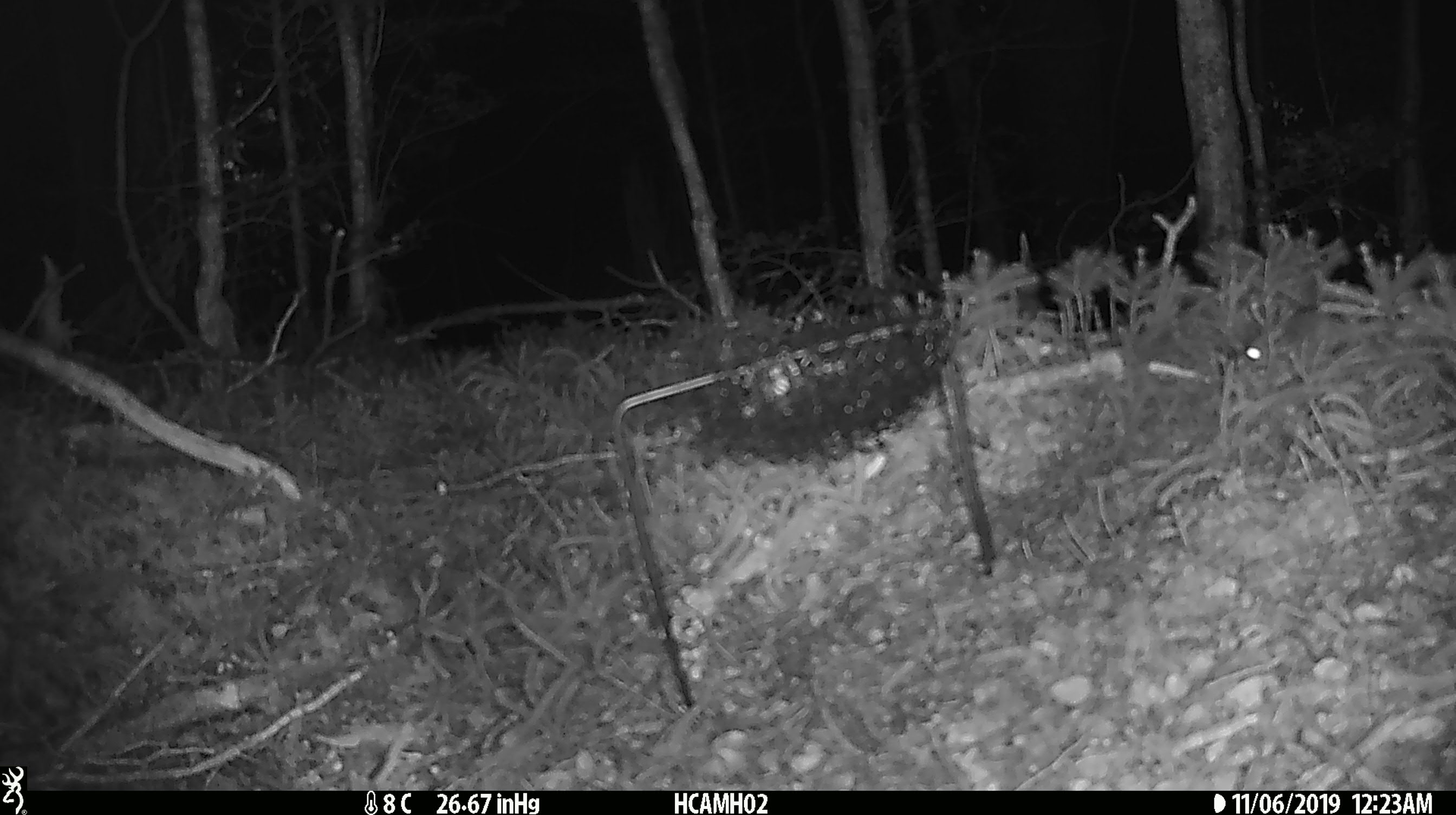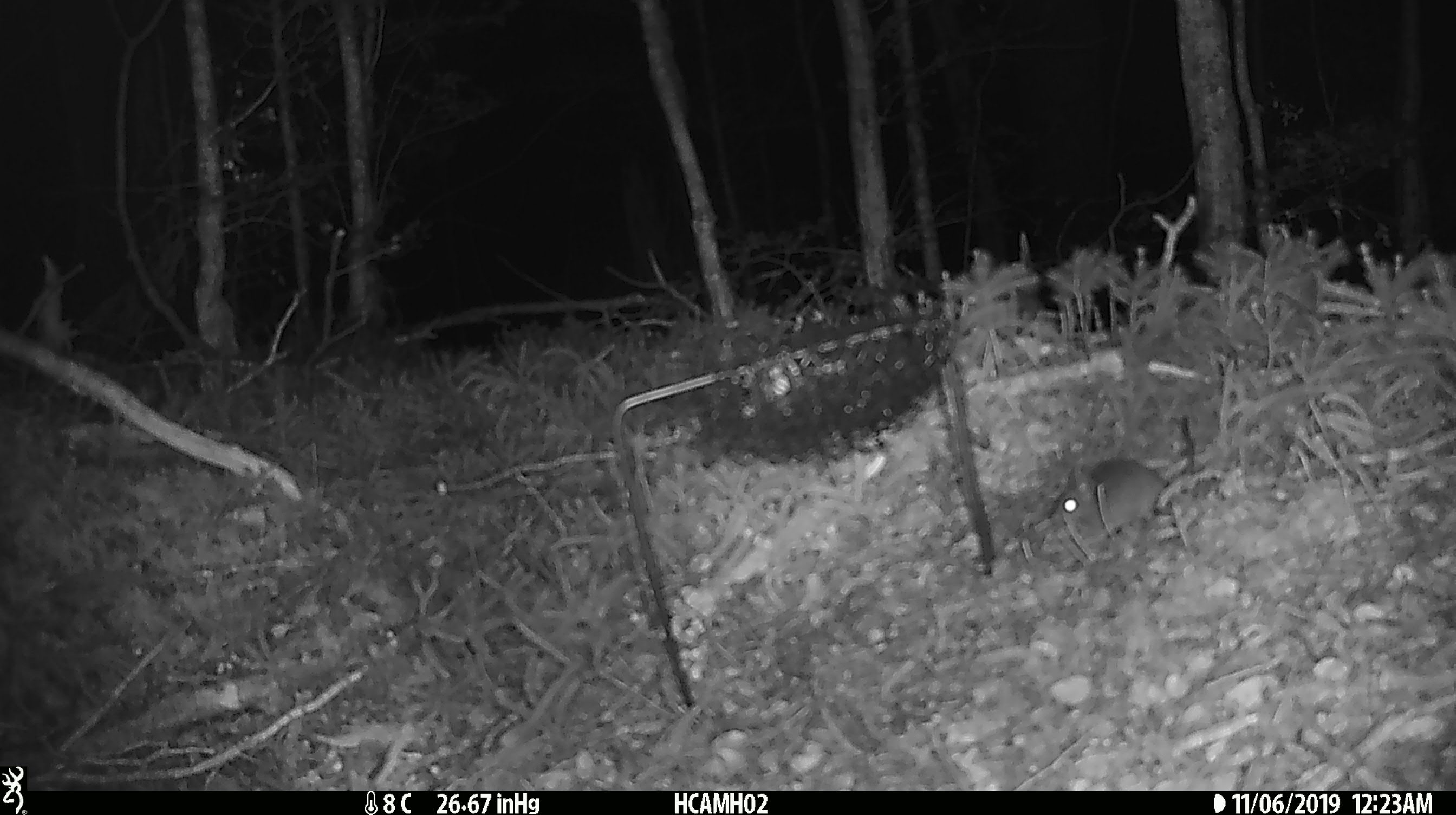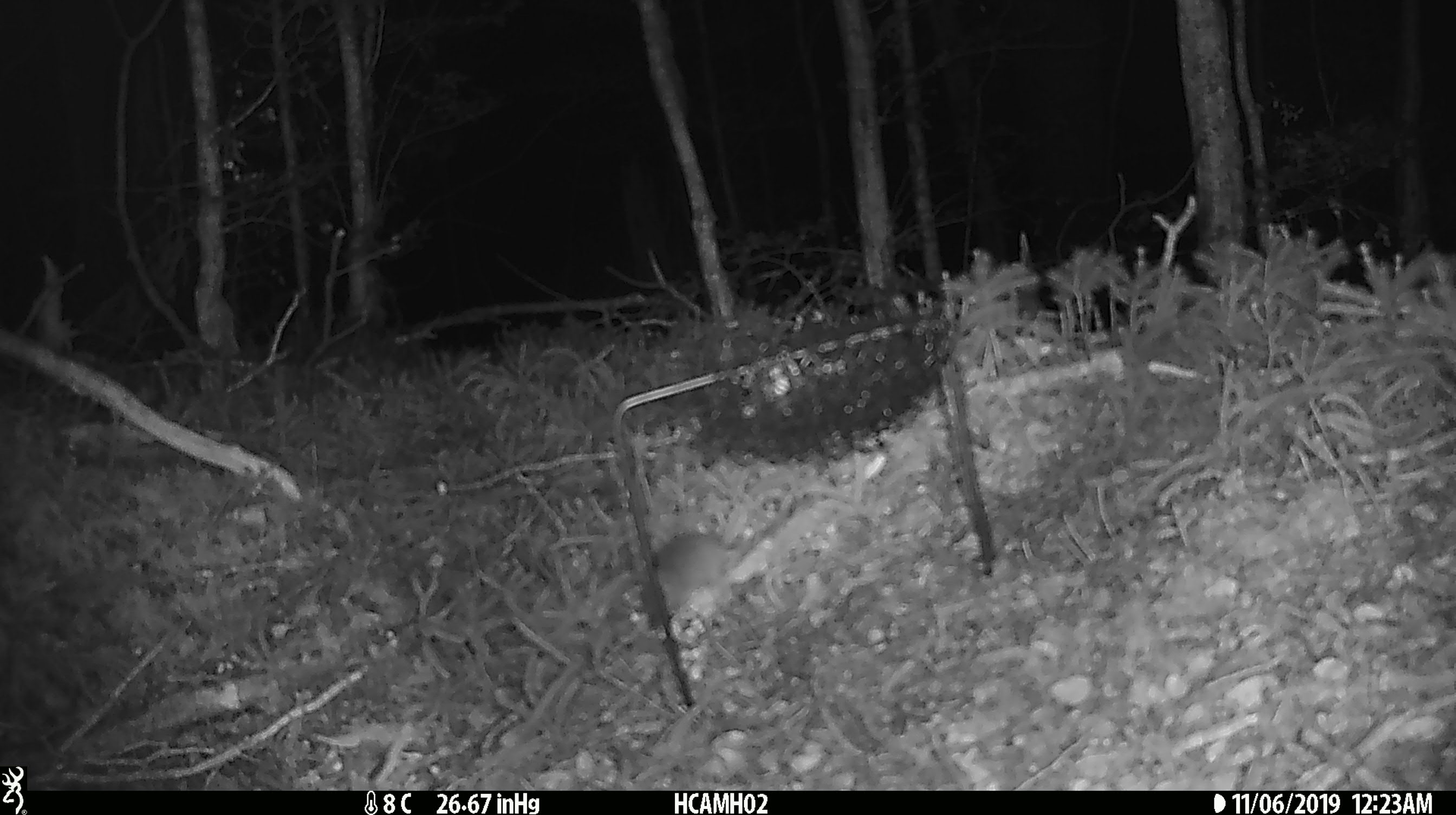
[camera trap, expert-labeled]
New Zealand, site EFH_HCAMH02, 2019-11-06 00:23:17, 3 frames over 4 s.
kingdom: Animalia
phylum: Chordata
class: Mammalia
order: Rodentia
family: Muridae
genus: Mus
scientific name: Mus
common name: mouse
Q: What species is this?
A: Mouse (Mus).